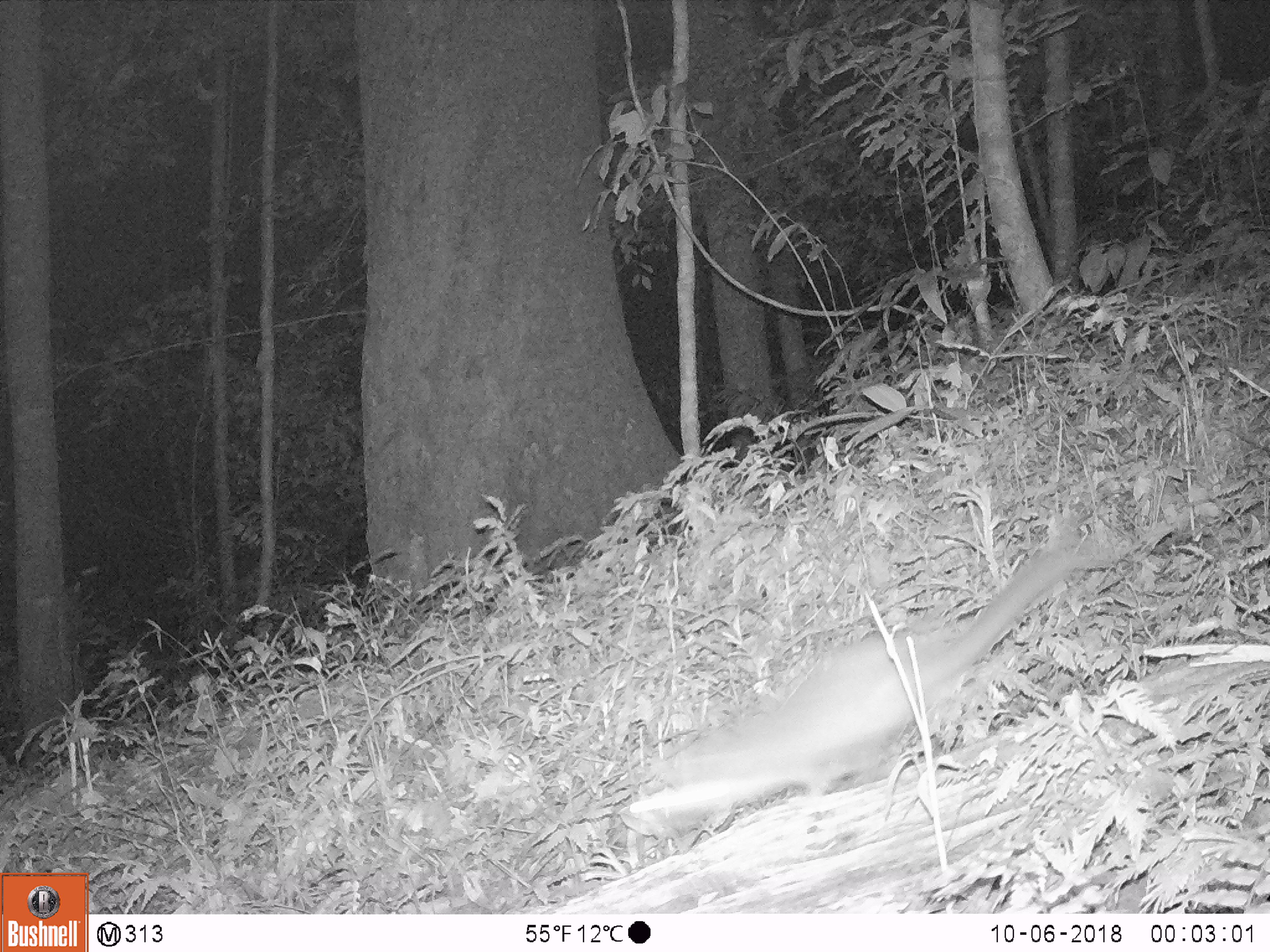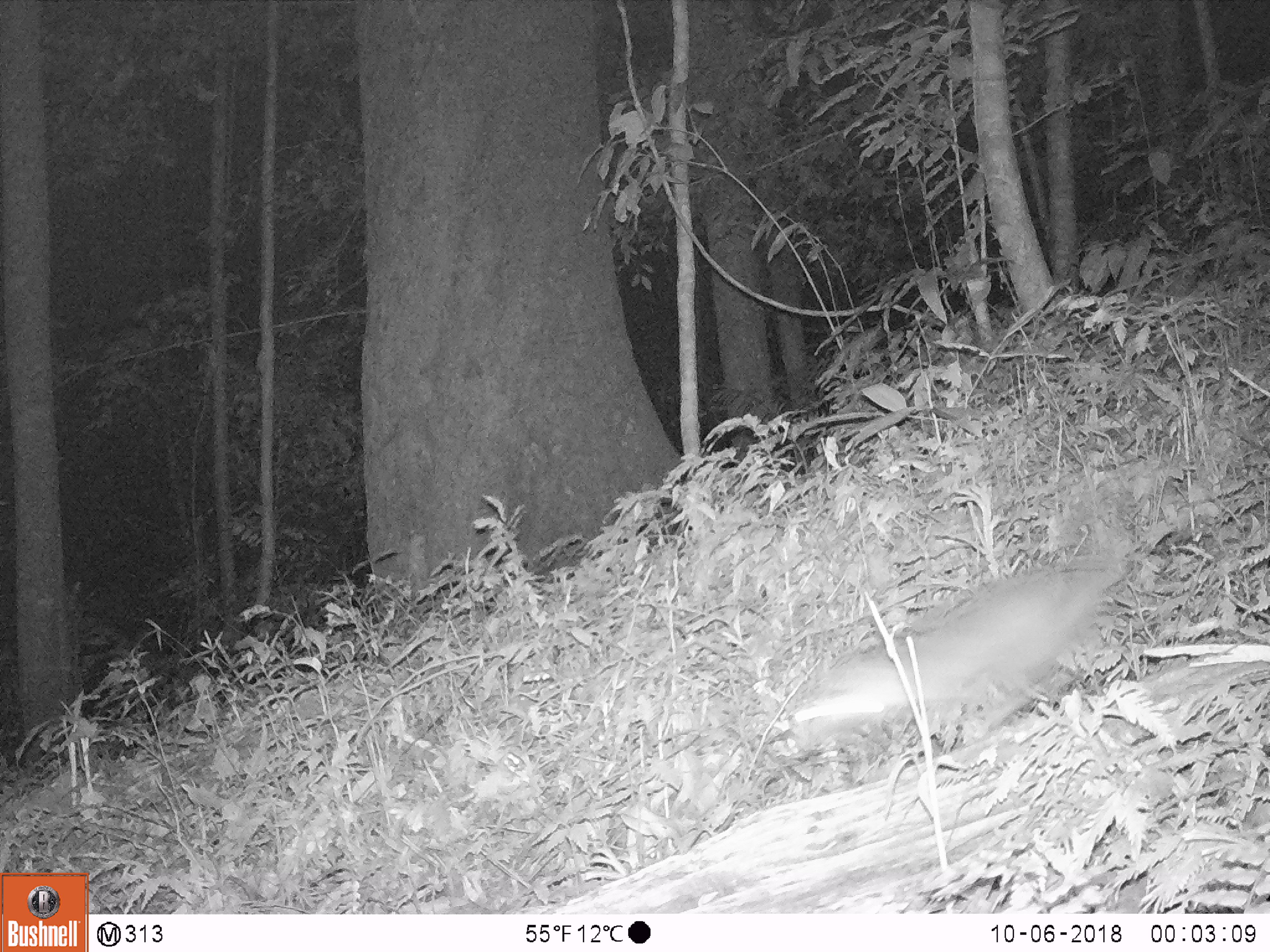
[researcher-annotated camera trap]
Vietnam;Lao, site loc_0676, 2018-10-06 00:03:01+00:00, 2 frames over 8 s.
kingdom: Animalia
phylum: Chordata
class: Mammalia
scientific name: Mammalia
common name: mammal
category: unidentified small mammal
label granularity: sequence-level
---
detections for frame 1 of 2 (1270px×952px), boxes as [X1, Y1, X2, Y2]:
unidentified small mammal: [617, 541, 1086, 837]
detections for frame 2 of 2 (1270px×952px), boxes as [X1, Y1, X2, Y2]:
unidentified small mammal: [787, 557, 1124, 740]